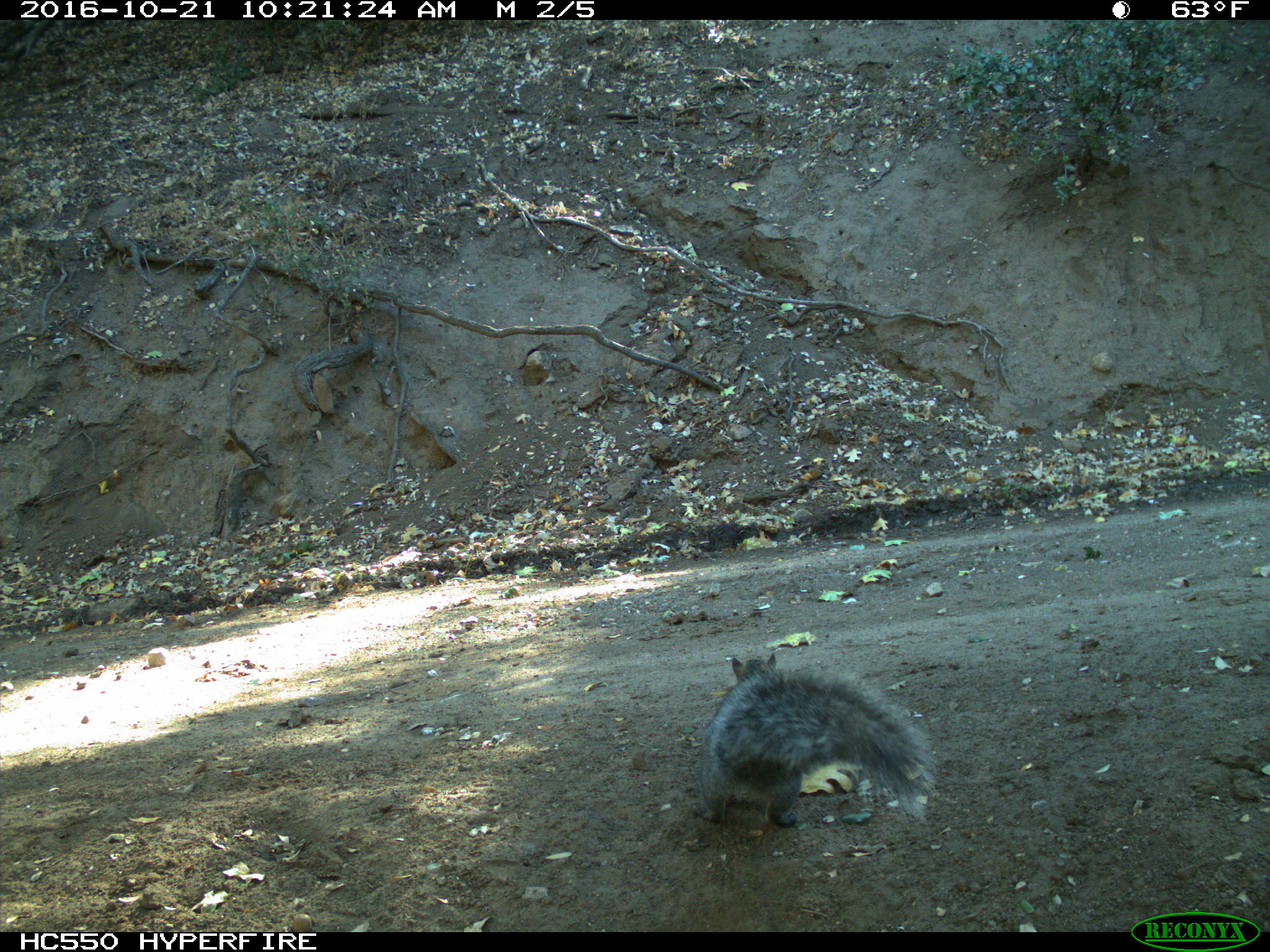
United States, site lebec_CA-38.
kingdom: Animalia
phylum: Chordata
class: Mammalia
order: Rodentia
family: Sciuridae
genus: Sciurus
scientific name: Sciurus carolinensis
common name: eastern gray squirrel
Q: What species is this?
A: Sciurus carolinensis (eastern gray squirrel).